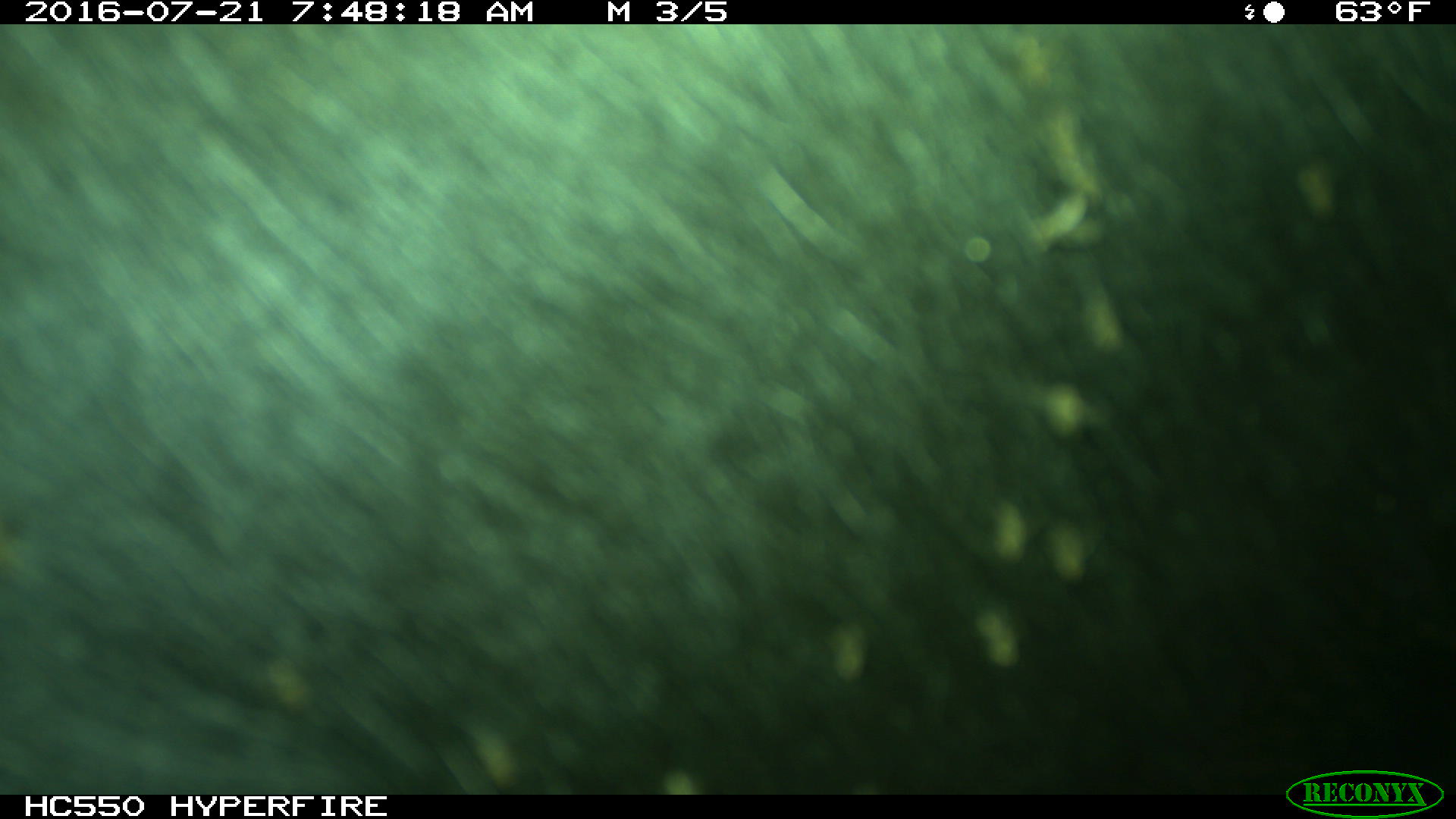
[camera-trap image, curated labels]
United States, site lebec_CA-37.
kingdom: Animalia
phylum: Chordata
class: Mammalia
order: Artiodactyla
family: Bovidae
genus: Bos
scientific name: Bos taurus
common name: domestic cow